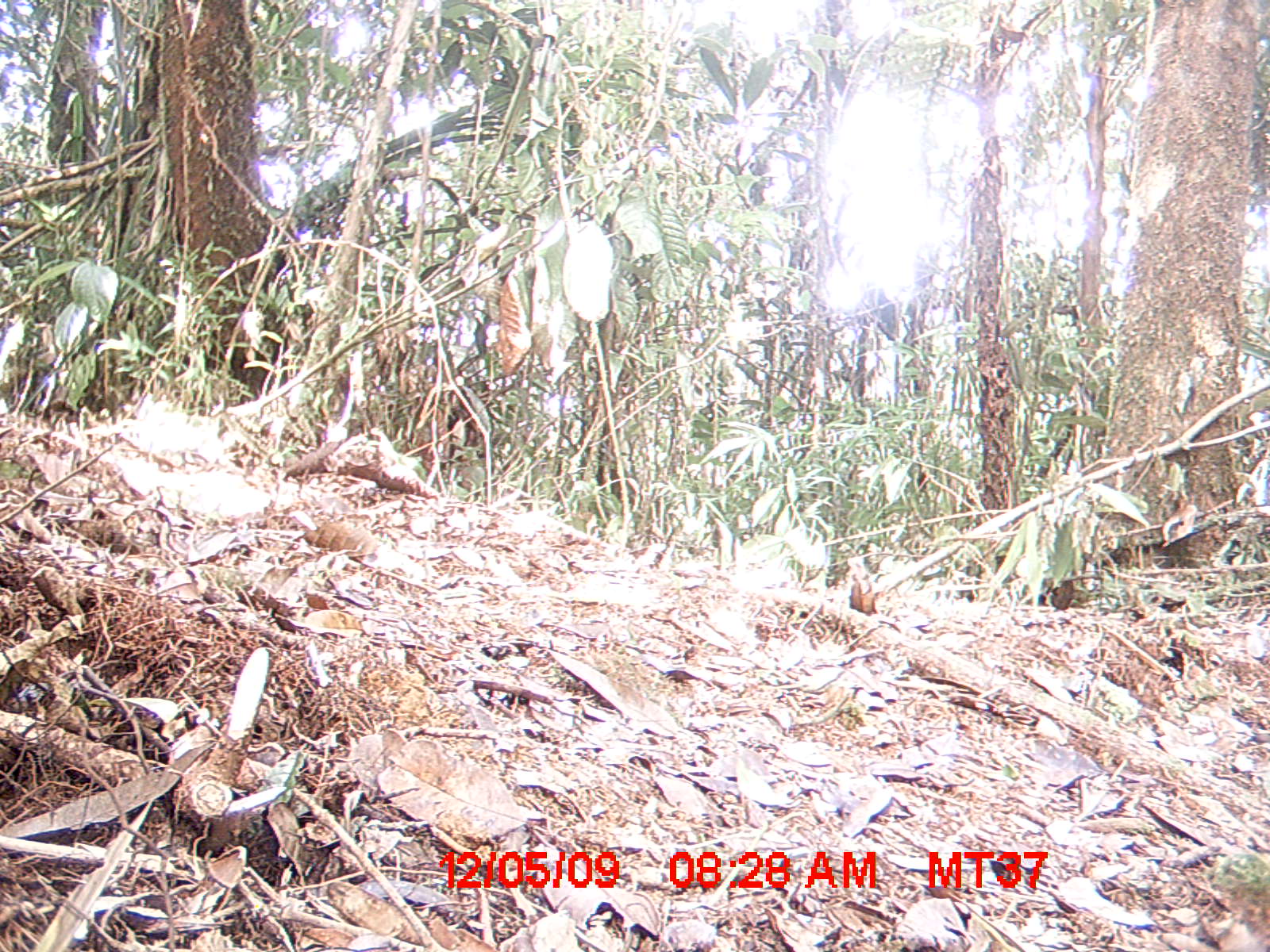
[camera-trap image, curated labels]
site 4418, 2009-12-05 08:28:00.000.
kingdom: Animalia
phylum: Chordata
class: Aves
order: Cuculiformes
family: Cuculidae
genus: Coua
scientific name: Coua serriana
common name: red-breasted coua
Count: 1.